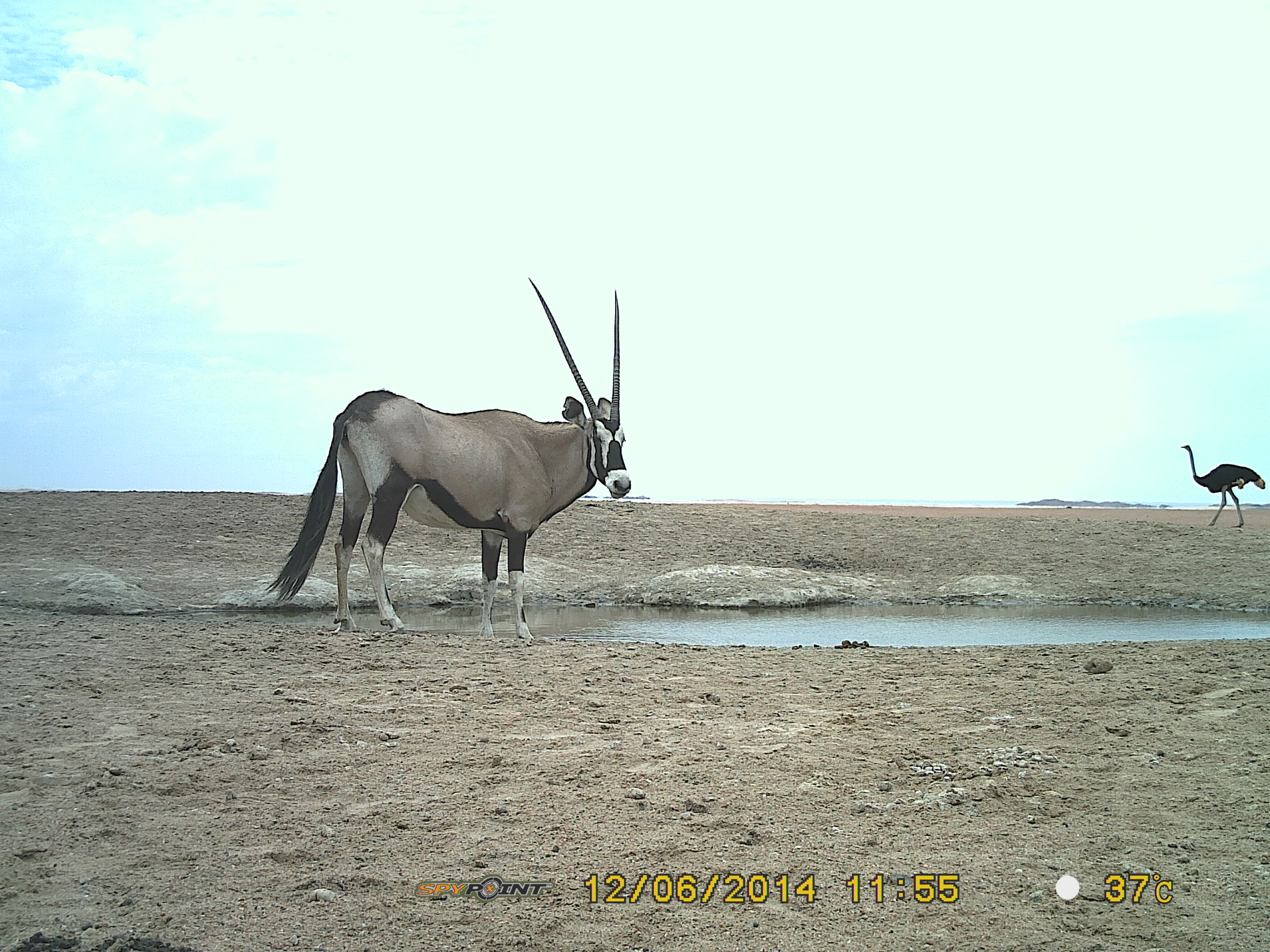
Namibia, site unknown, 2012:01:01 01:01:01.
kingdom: Animalia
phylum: Chordata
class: Mammalia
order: Artiodactyla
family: Bovidae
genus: Oryx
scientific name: Oryx gazella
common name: gemsbok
Oryx gazella (gemsbok).